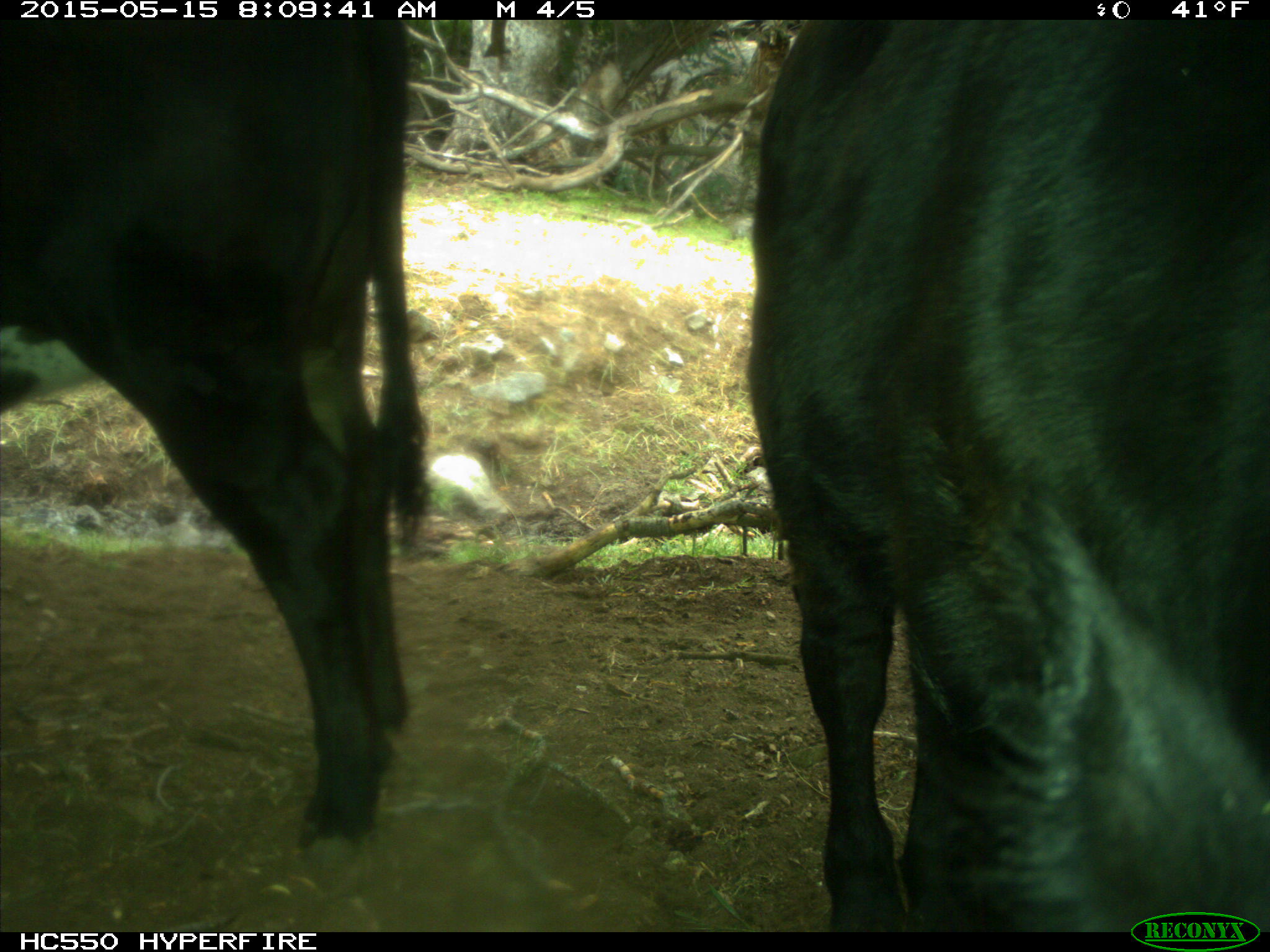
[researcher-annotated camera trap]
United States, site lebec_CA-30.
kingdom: Animalia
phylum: Chordata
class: Mammalia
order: Artiodactyla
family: Bovidae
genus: Bos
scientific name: Bos taurus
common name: domestic cow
Bos taurus (domestic cow).